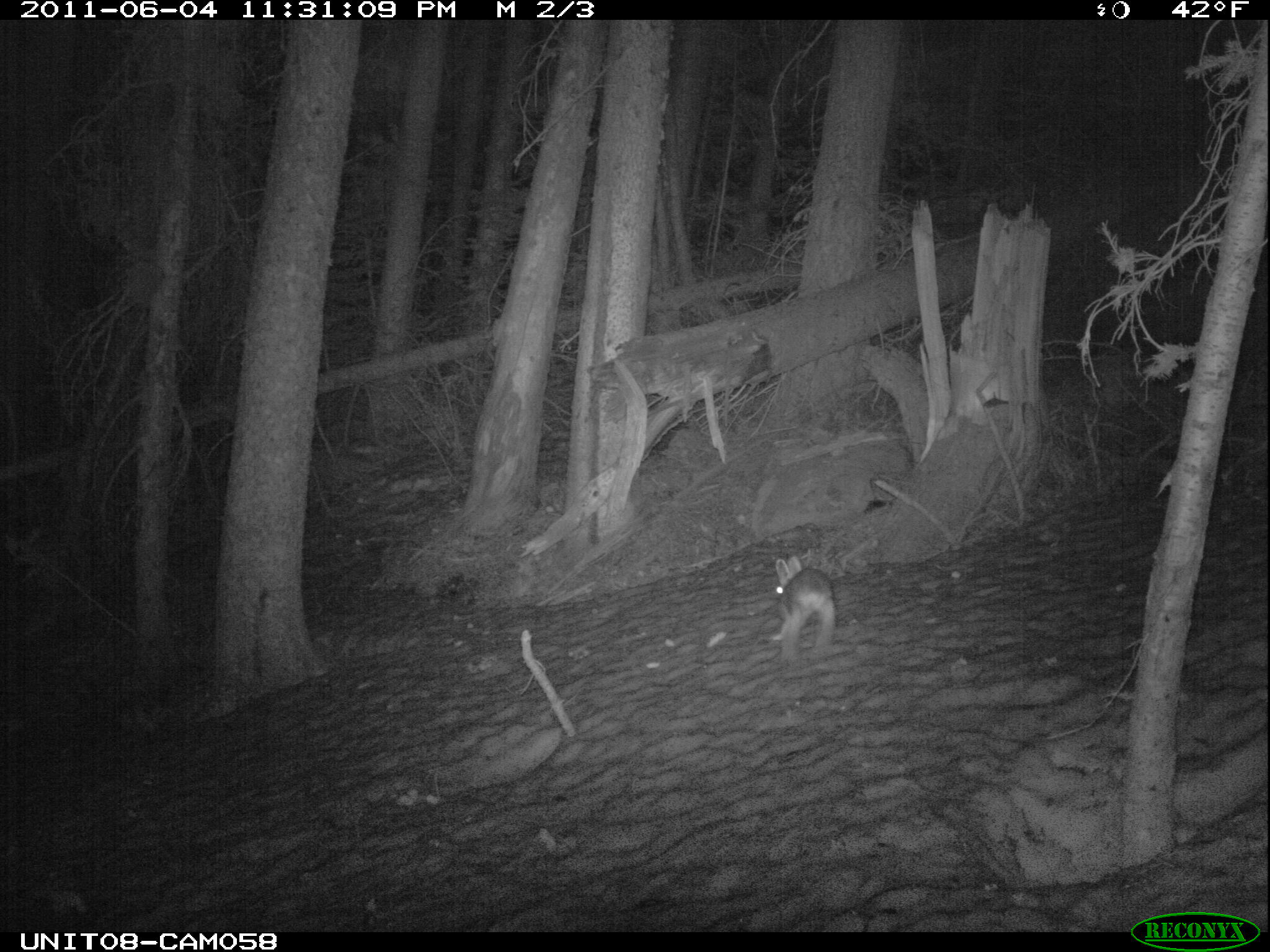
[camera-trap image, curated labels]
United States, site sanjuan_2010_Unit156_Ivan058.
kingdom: Animalia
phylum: Chordata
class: Mammalia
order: Lagomorpha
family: Leporidae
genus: Lepus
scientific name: Lepus americanus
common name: snowshoe hare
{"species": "Lepus americanus (snowshoe hare)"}